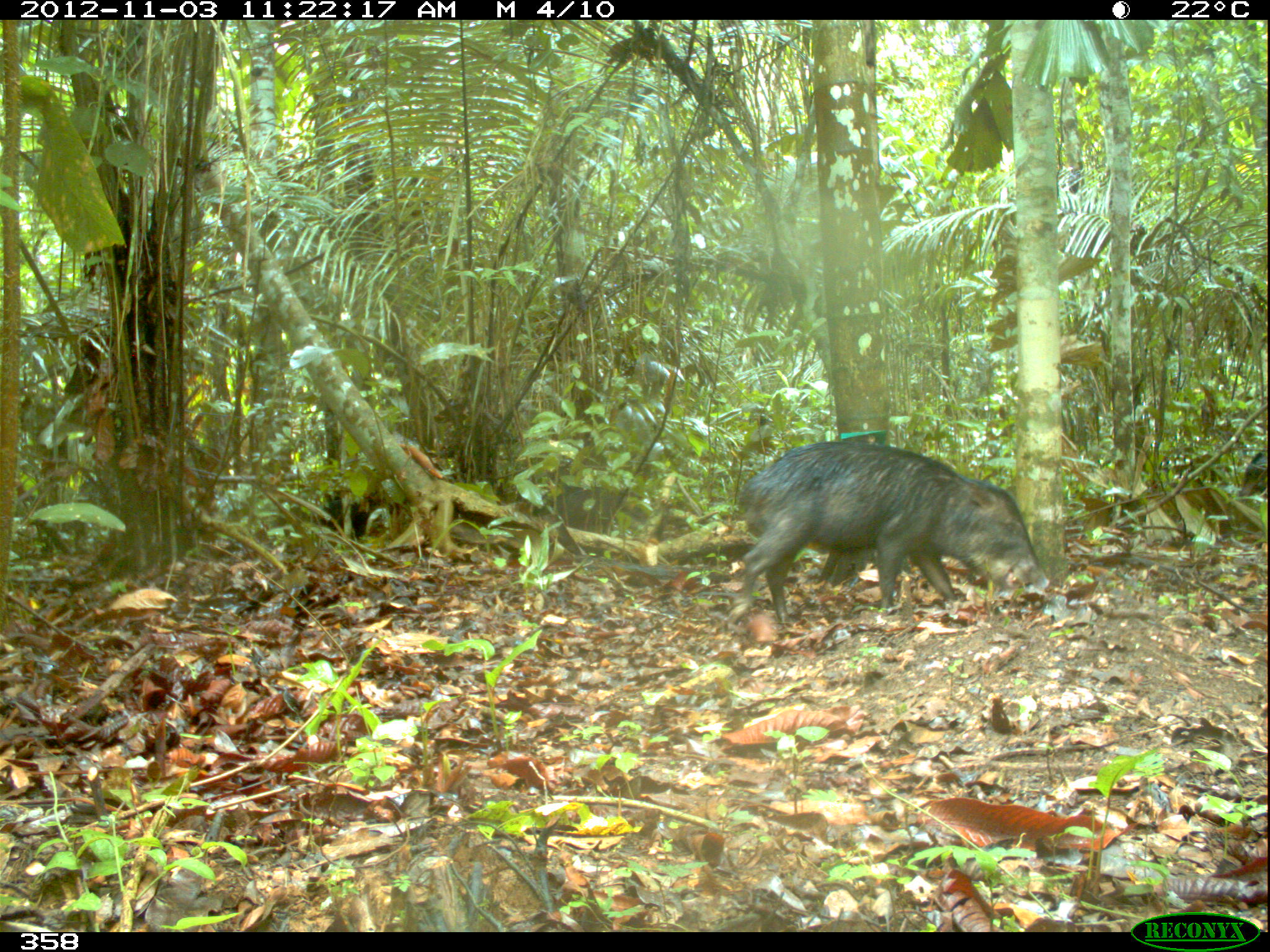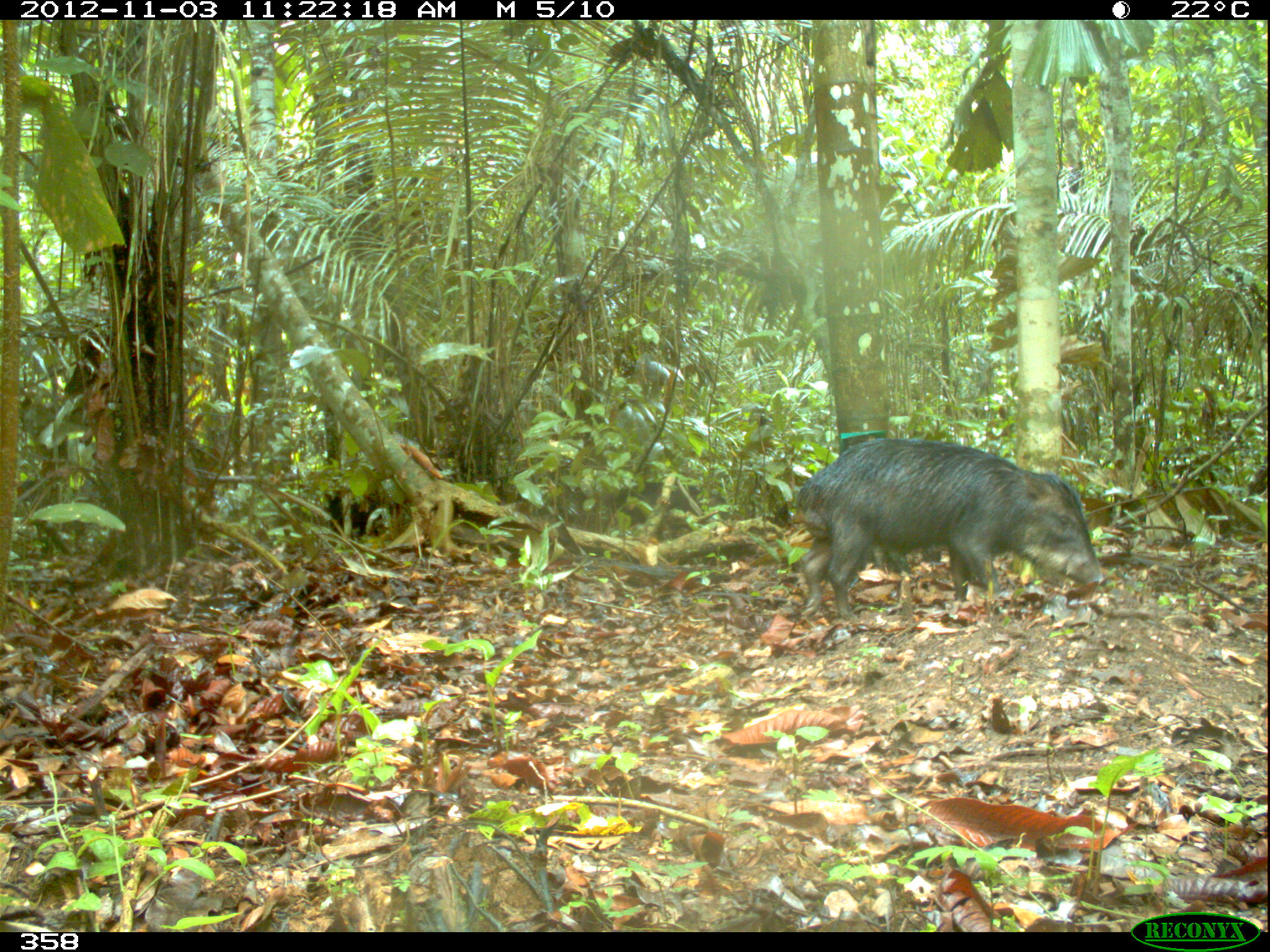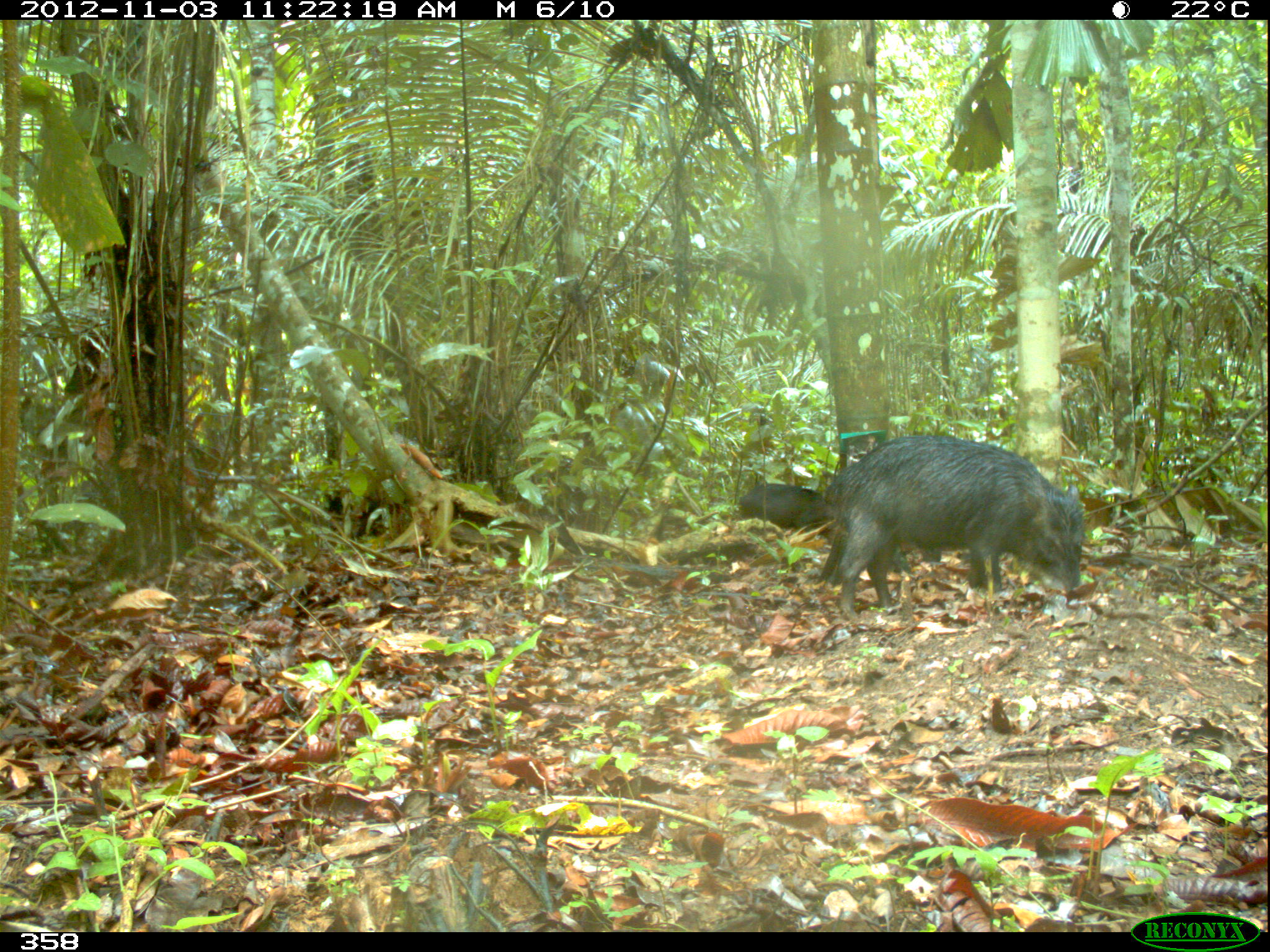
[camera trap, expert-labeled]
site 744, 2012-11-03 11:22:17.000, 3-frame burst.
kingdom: Animalia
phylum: Chordata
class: Mammalia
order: Artiodactyla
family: Tayassuidae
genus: Tayassu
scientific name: Tayassu pecari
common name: white-lipped peccary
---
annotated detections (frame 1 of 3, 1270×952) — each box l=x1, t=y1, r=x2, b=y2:
tayassu pecari: l=733, t=439, r=1047, b=623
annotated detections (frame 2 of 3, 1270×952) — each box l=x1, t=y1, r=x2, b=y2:
tayassu pecari: l=796, t=437, r=1104, b=620; l=615, t=481, r=730, b=543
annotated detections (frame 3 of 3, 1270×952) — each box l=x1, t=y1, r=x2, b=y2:
tayassu pecari: l=834, t=435, r=1085, b=620; l=738, t=484, r=827, b=531